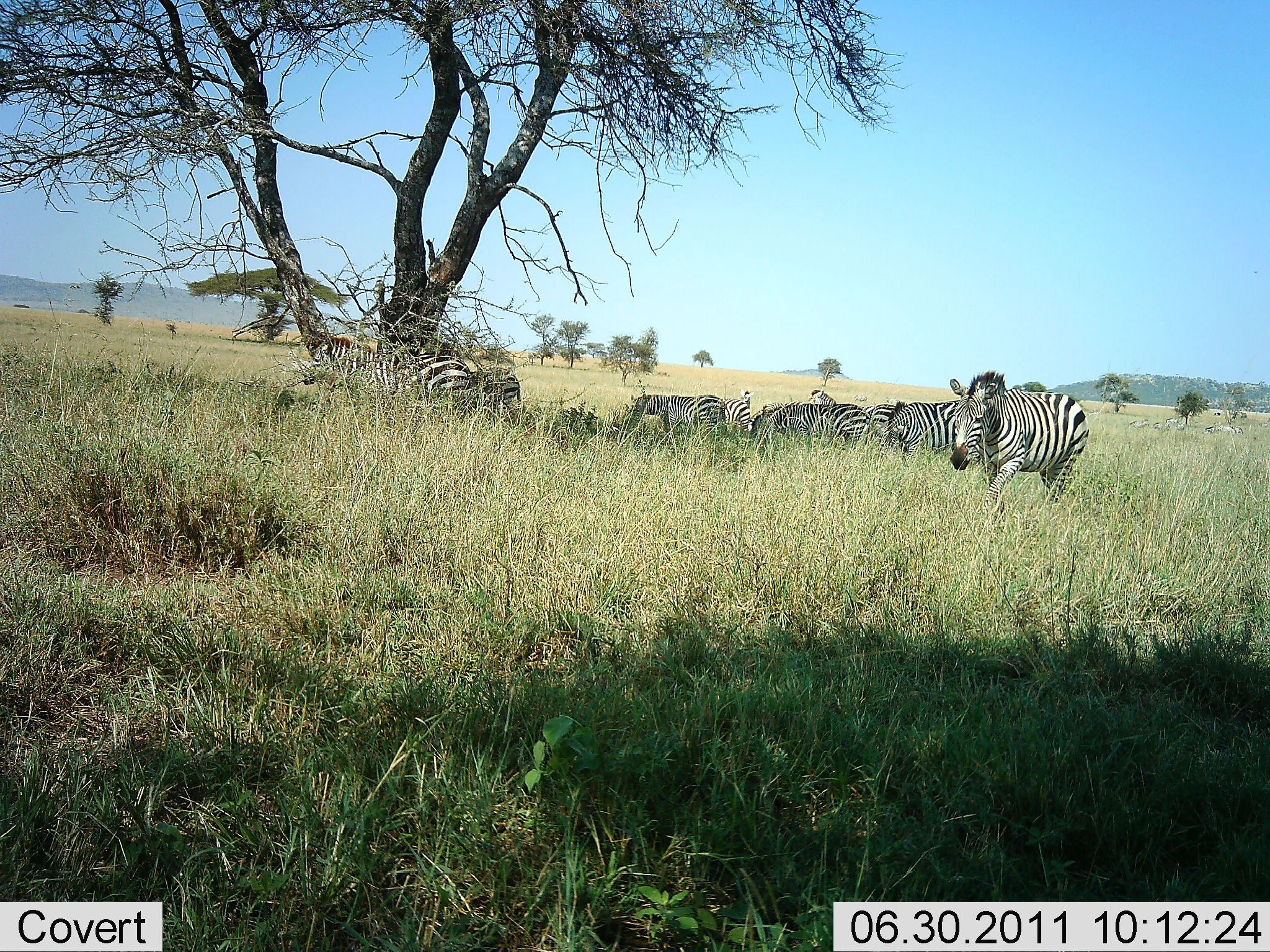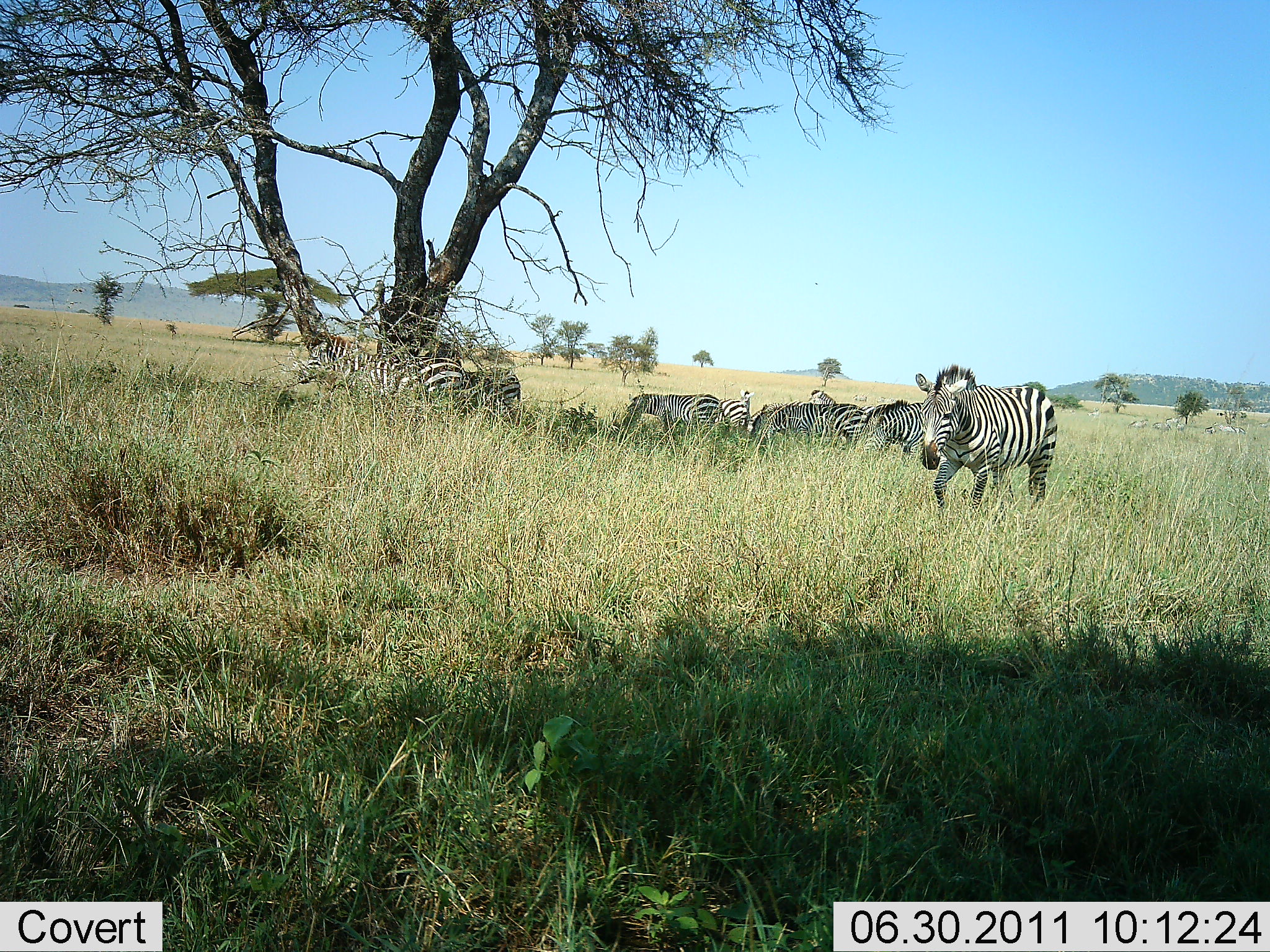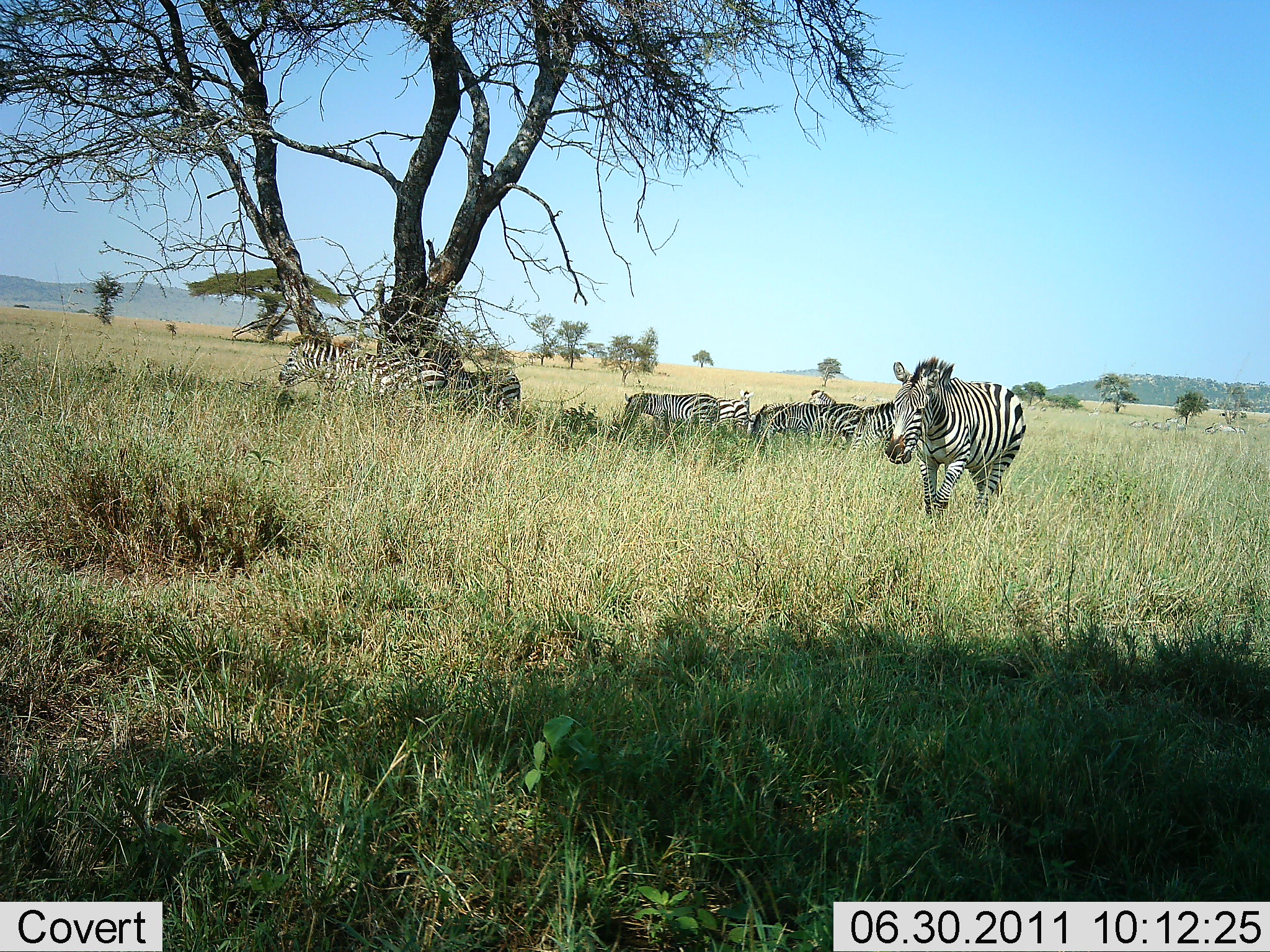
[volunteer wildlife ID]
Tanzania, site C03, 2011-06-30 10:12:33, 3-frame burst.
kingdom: Animalia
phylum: Chordata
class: Mammalia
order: Perissodactyla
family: Equidae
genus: Equus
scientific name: Equus quagga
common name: plains zebra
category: zebra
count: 8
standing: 91%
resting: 9%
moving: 73%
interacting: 0%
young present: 9%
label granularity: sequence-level